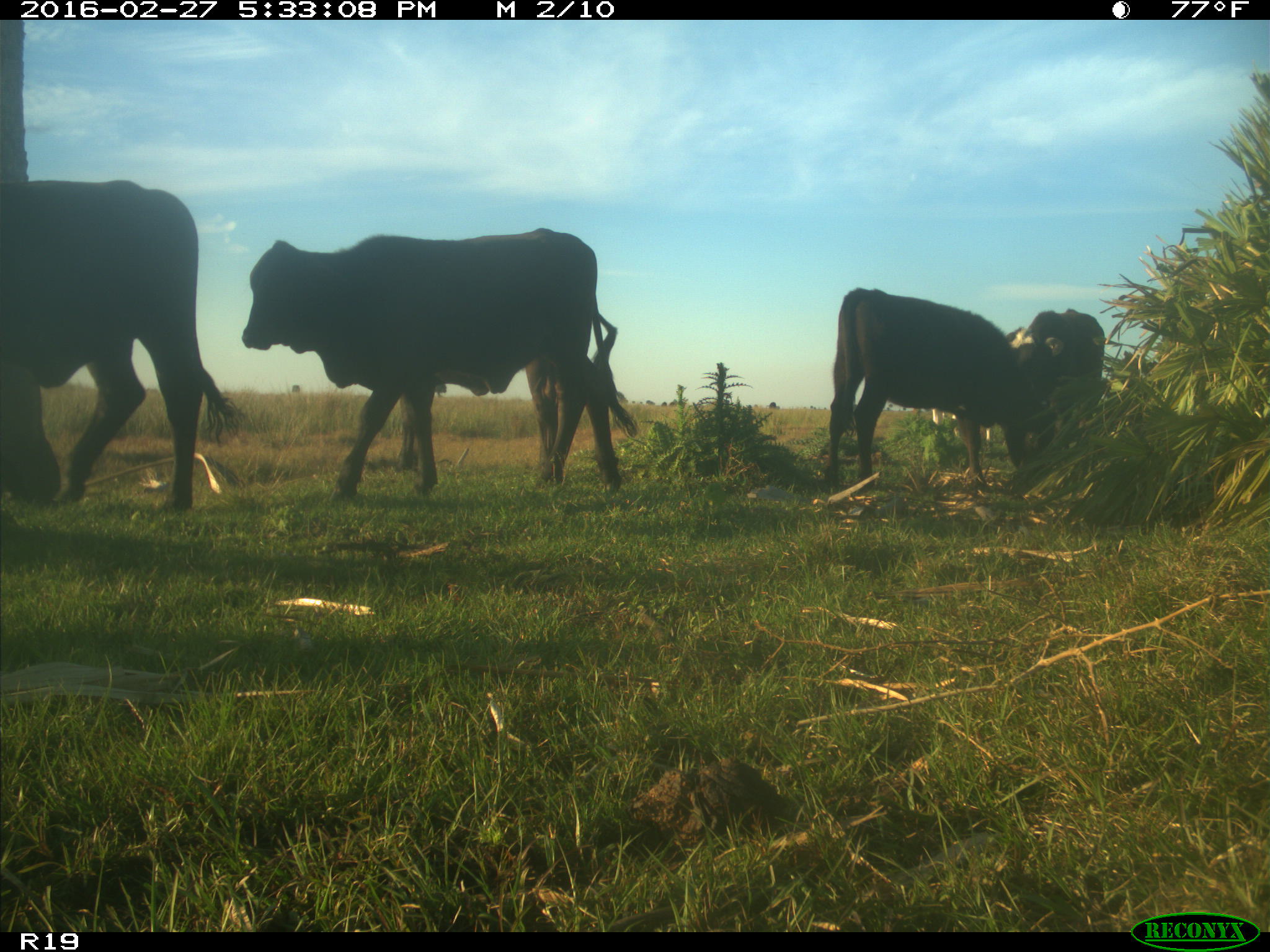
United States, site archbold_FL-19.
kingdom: Animalia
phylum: Chordata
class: Mammalia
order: Artiodactyla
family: Bovidae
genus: Bos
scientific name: Bos taurus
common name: domestic cow